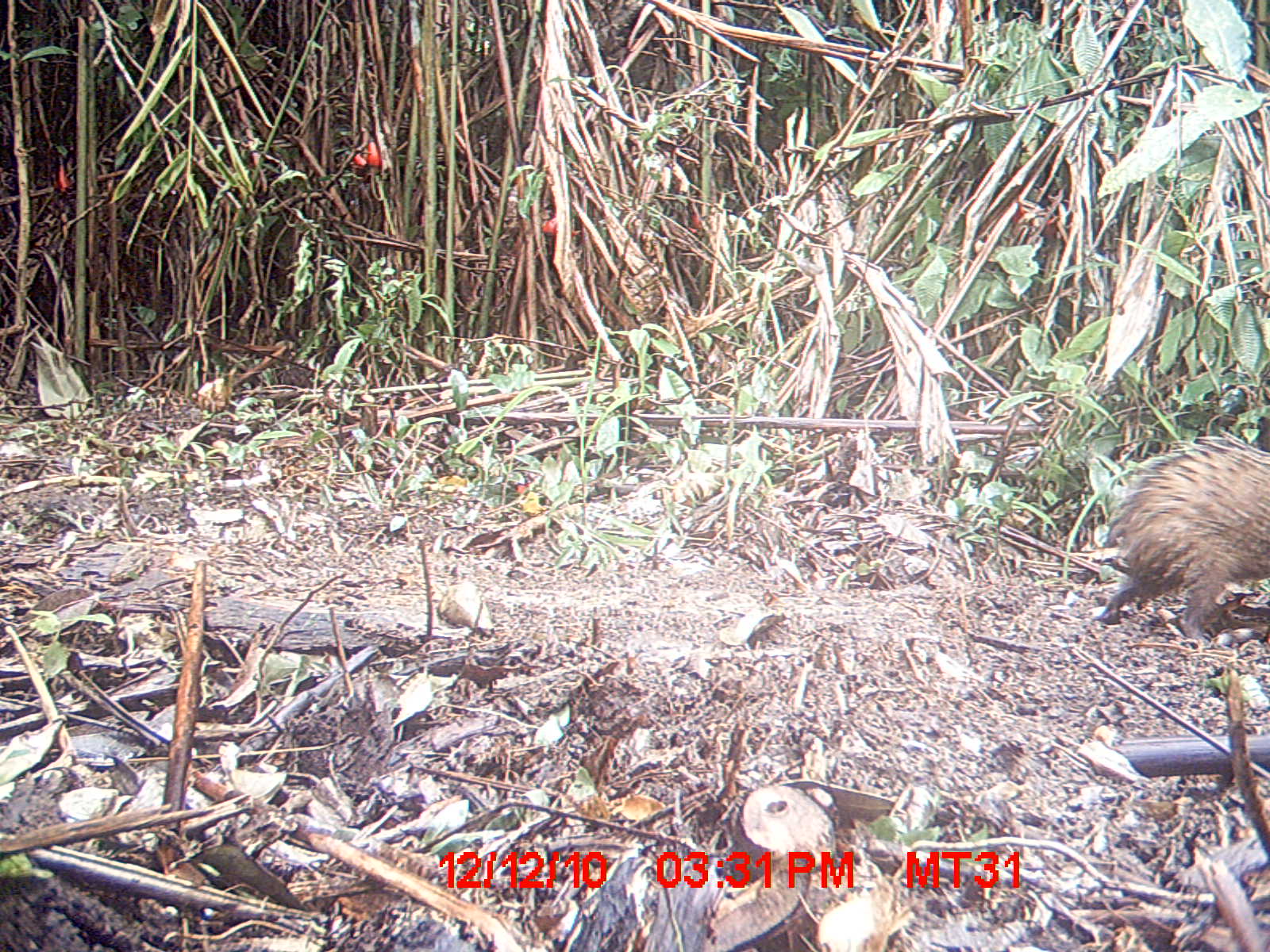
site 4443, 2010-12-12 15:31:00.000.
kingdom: Animalia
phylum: Chordata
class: Mammalia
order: Afrosoricida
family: Tenrecidae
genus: Tenrec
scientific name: Tenrec ecaudatus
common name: tailless tenrec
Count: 1.